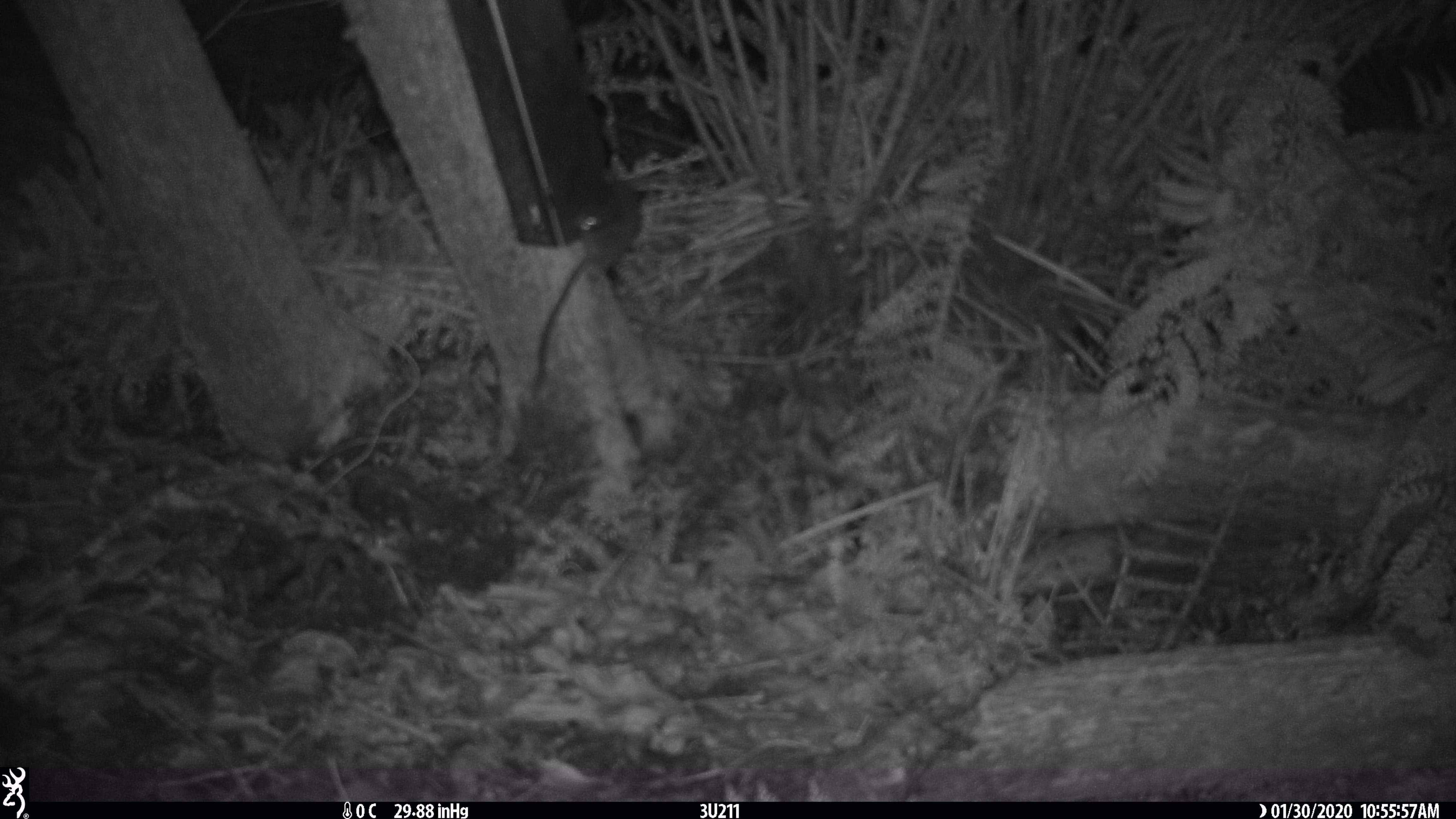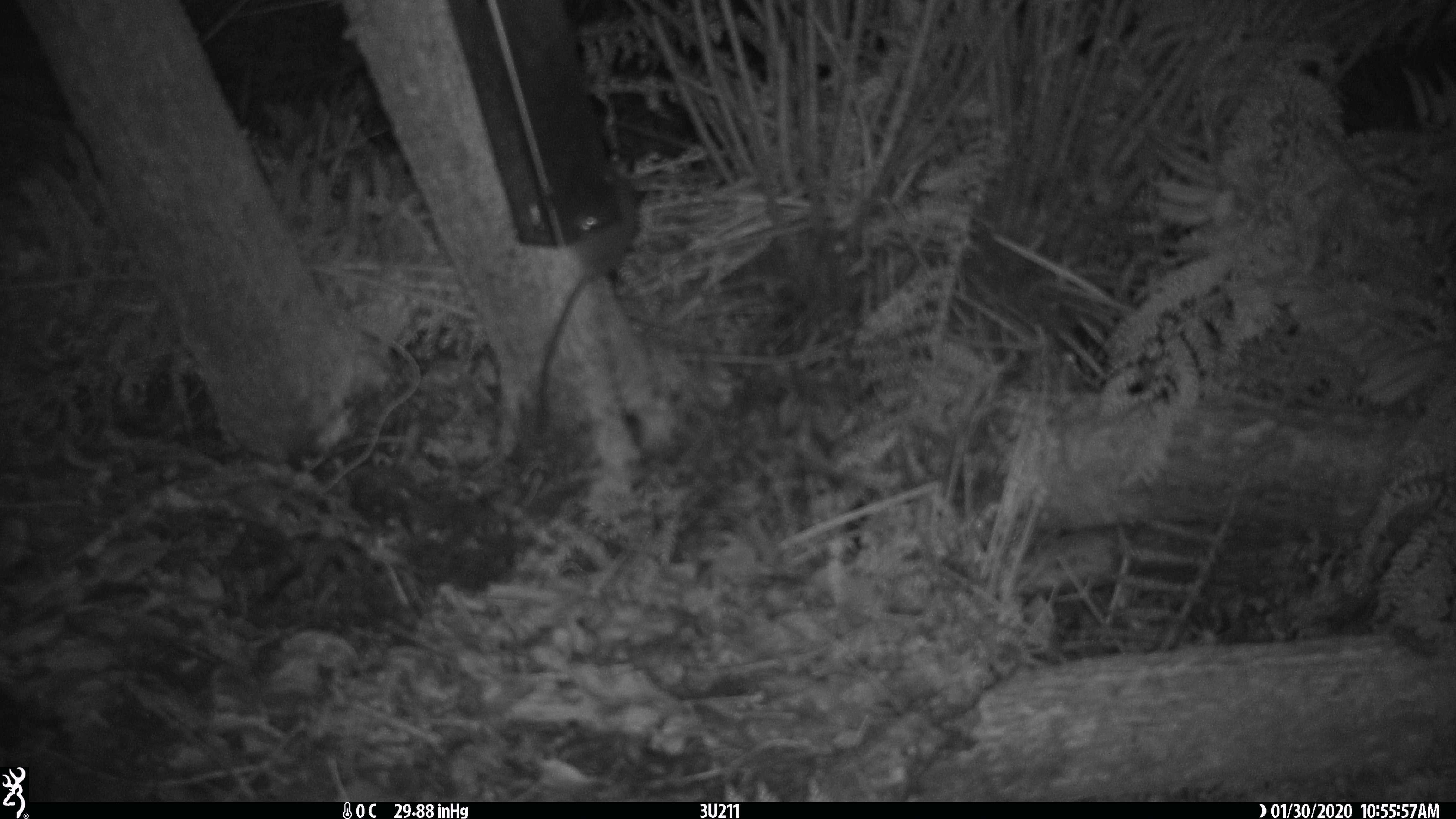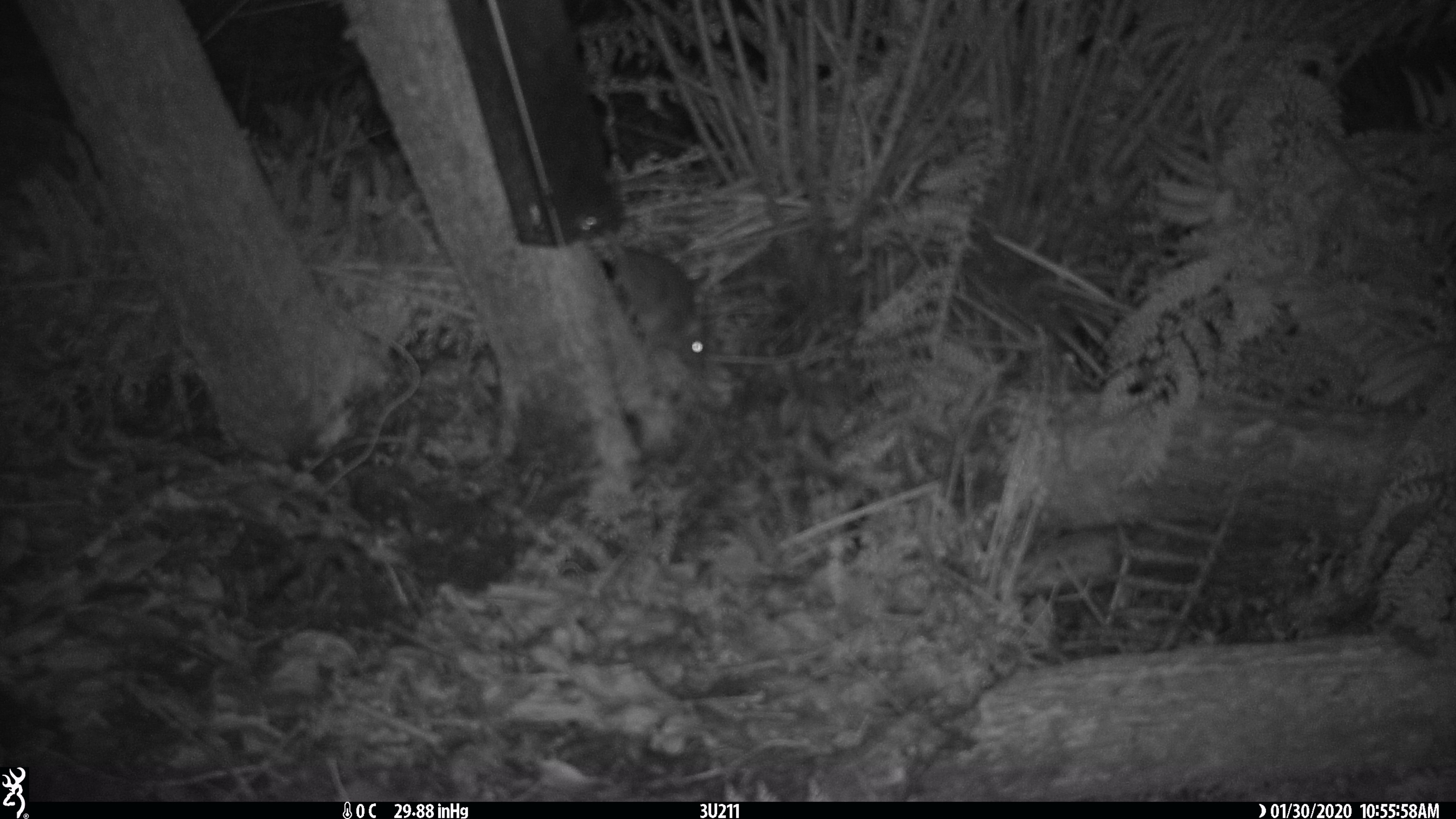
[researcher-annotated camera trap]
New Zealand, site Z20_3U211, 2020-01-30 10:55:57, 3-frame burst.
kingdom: Animalia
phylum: Chordata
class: Mammalia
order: Rodentia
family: Muridae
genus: Rattus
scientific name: Rattus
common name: rat